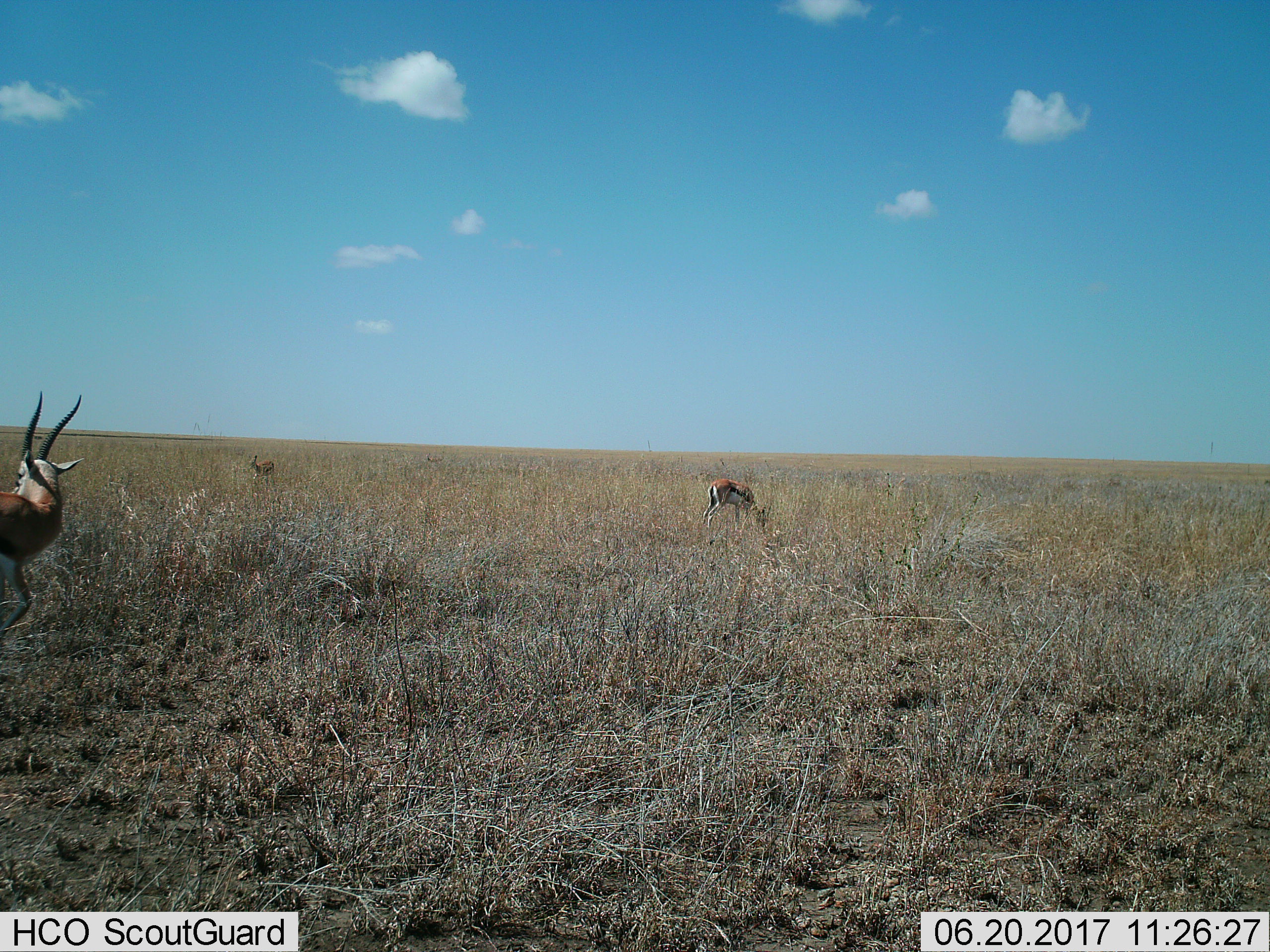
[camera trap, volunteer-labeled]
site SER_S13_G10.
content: unidentified animal